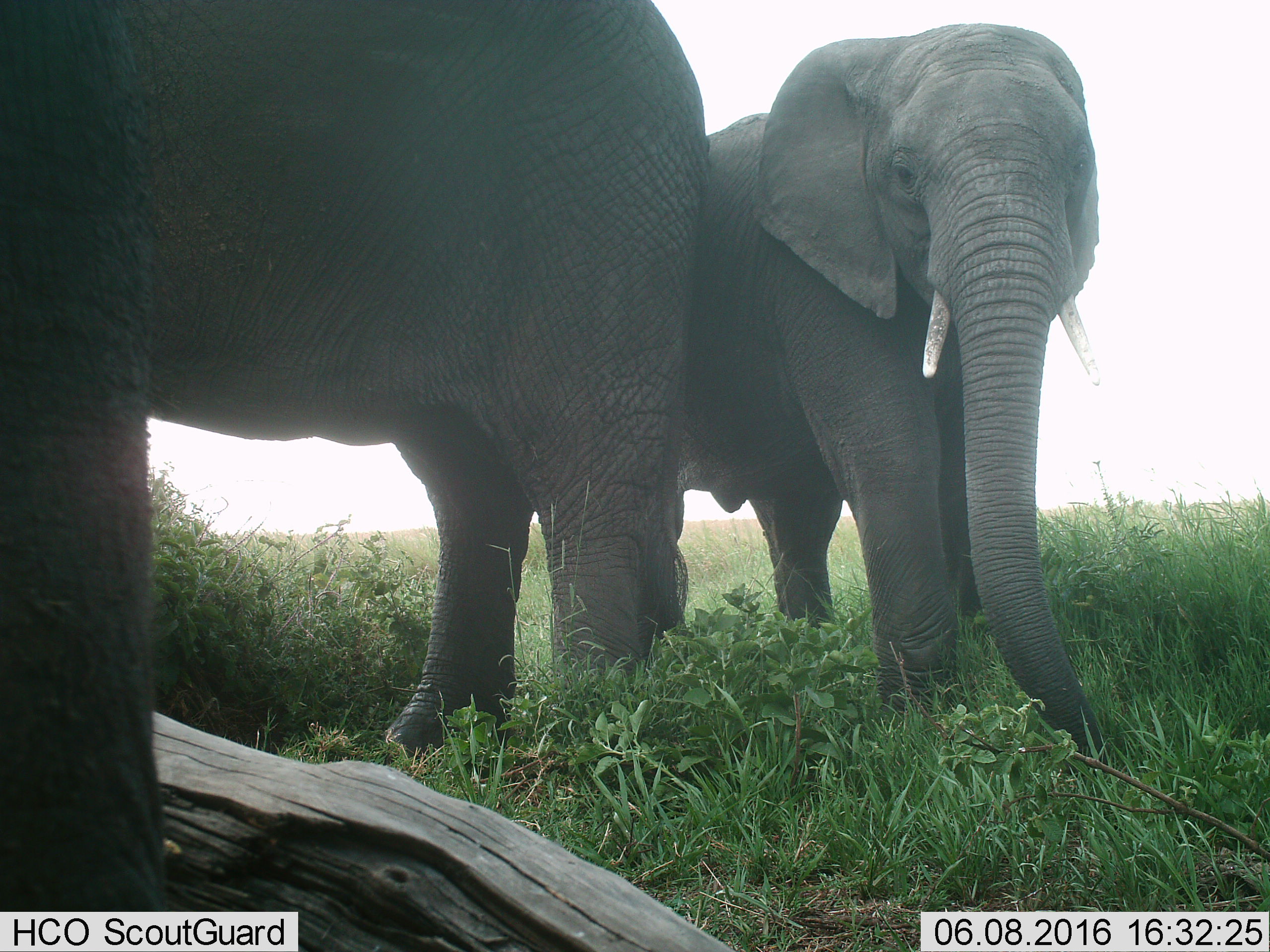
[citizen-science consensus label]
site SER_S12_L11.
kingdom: Animalia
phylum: Chordata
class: Mammalia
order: Proboscidea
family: Elephantidae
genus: Loxodonta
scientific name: Loxodonta africana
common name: african bush elephant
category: elephant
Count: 2.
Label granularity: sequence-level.